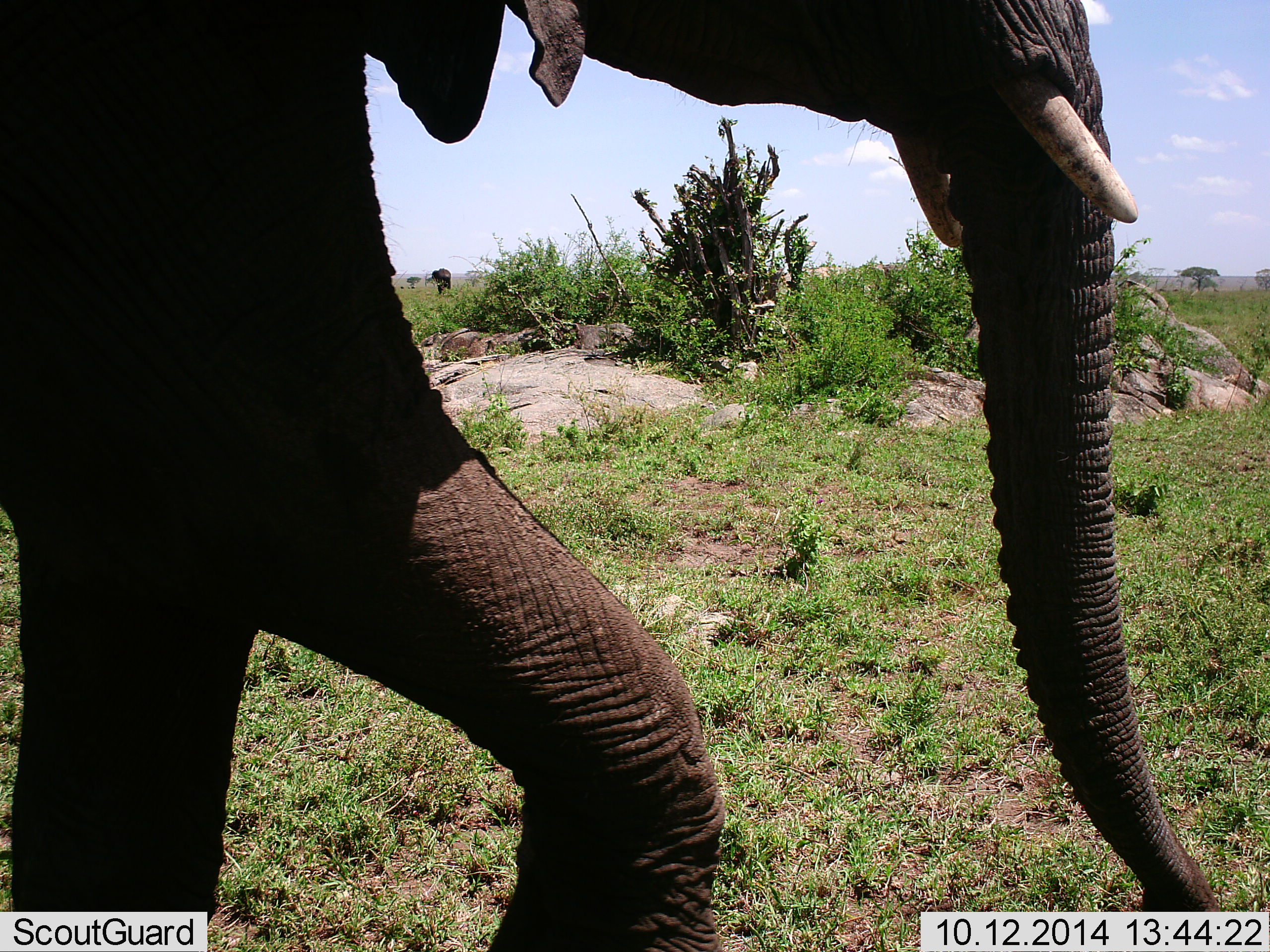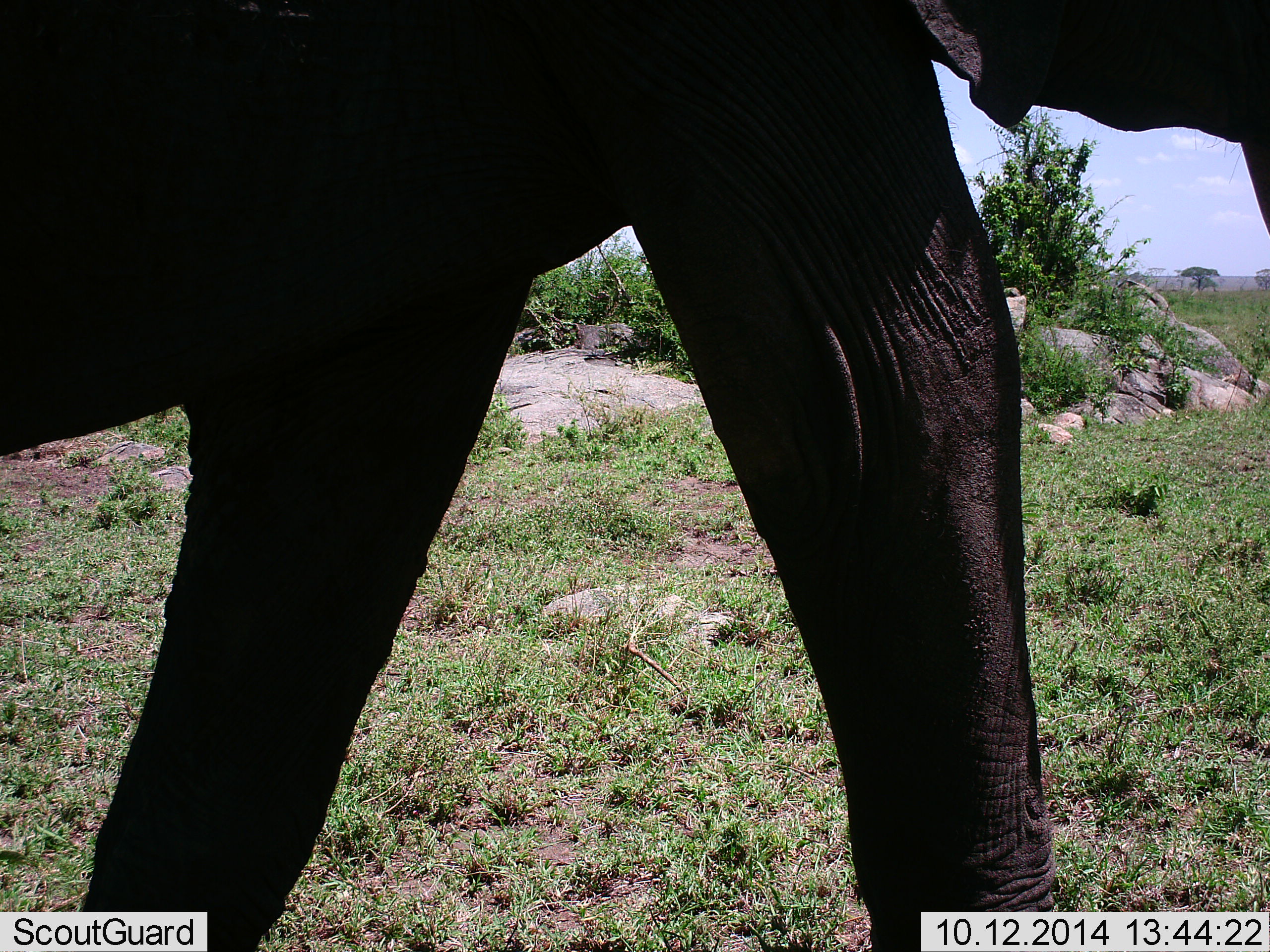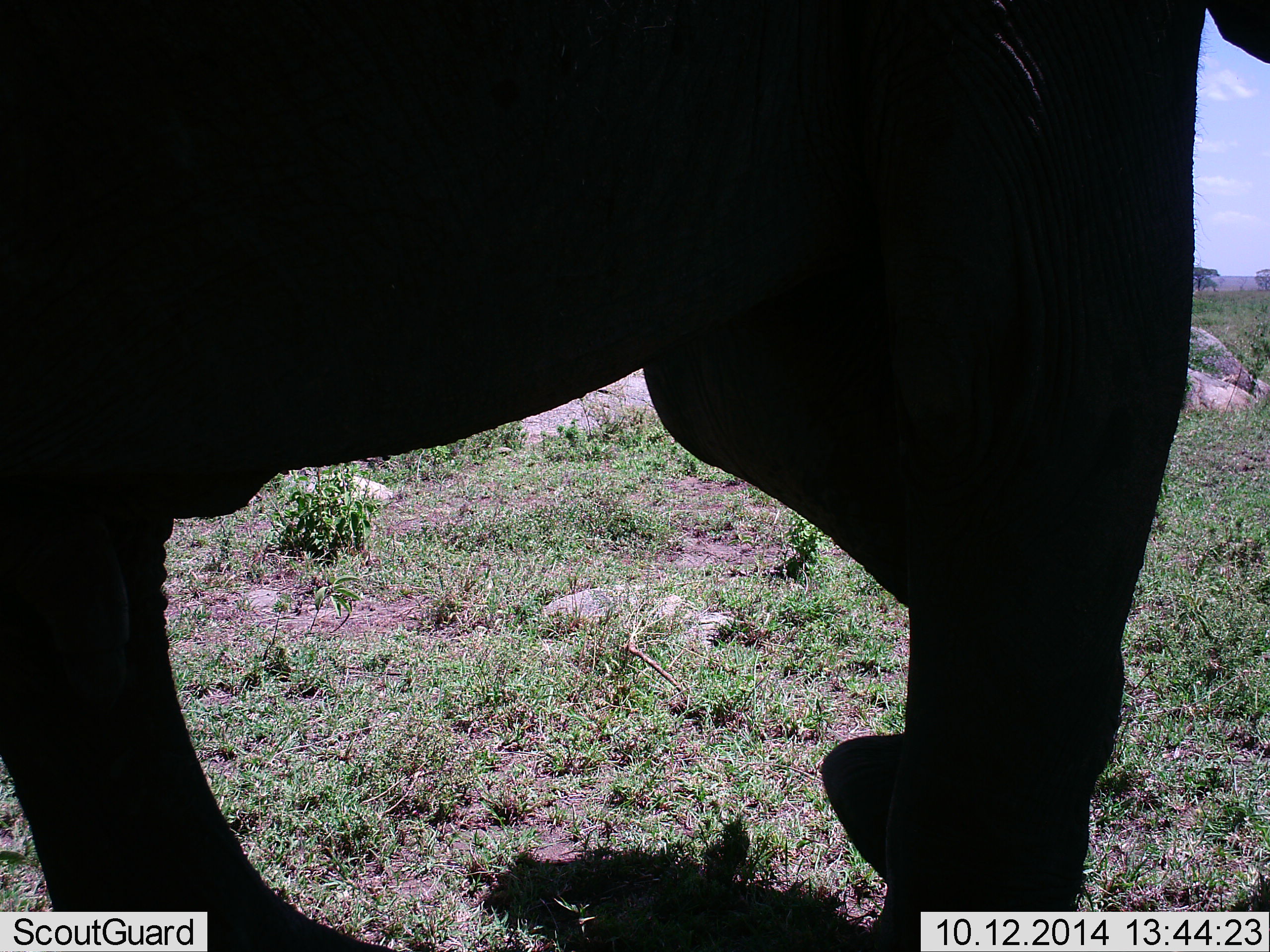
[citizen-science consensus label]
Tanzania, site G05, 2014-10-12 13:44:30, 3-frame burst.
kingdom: Animalia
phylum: Chordata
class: Mammalia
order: Proboscidea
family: Elephantidae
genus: Loxodonta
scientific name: Loxodonta africana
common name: african bush elephant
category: elephant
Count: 1.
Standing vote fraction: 10%.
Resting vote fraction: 0%.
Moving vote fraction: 90%.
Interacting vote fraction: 0%.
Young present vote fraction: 0%.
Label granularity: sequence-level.